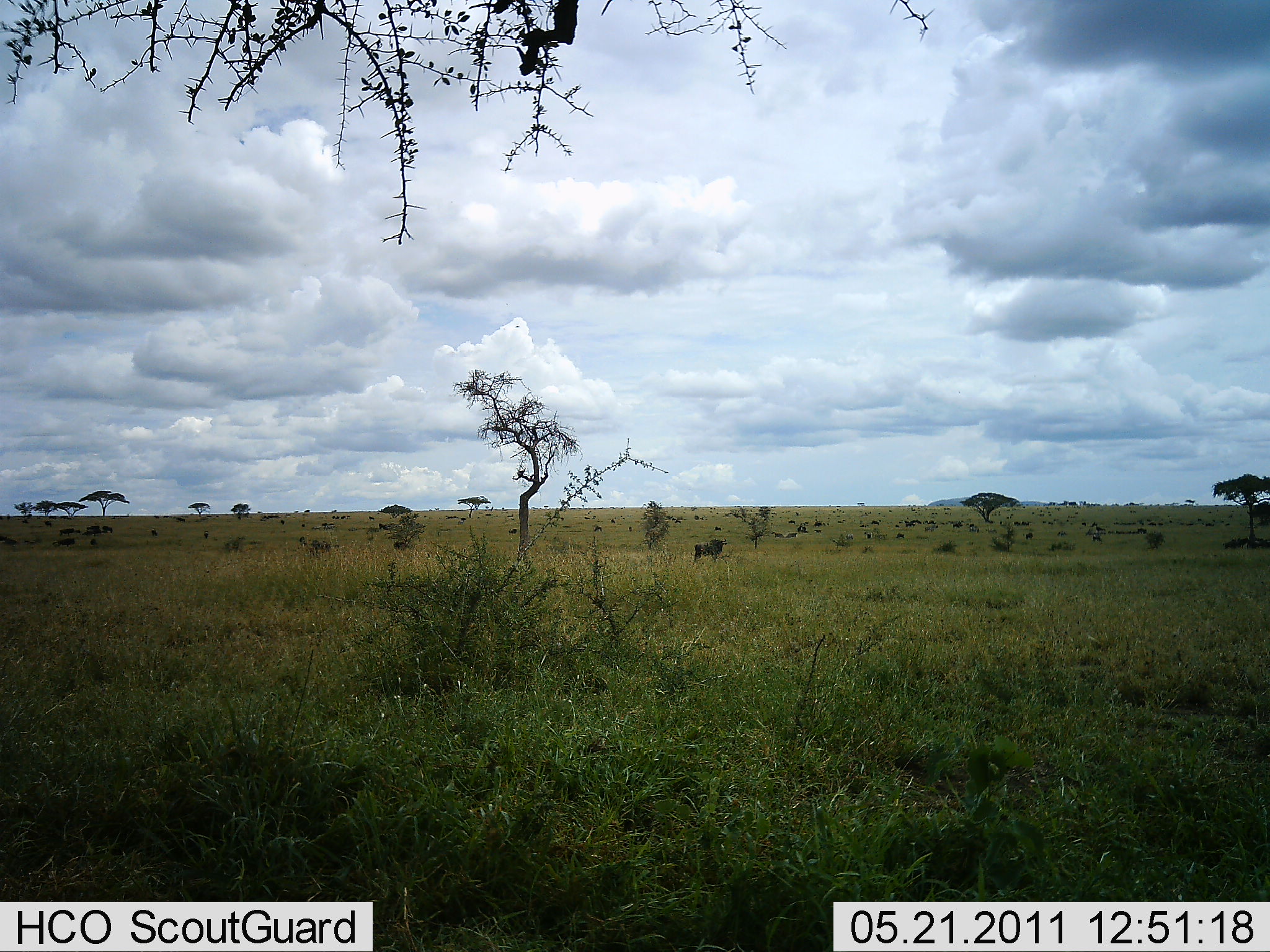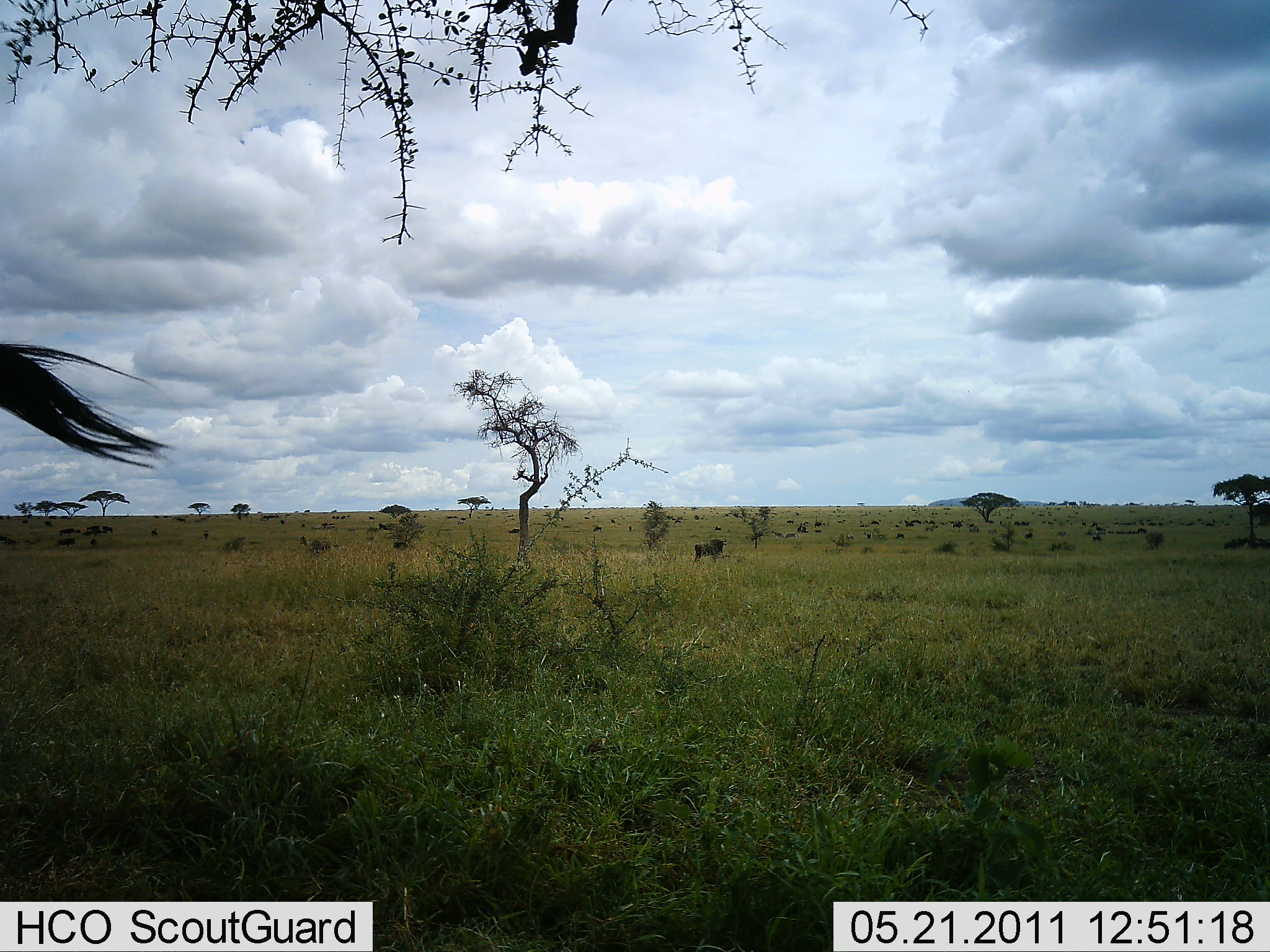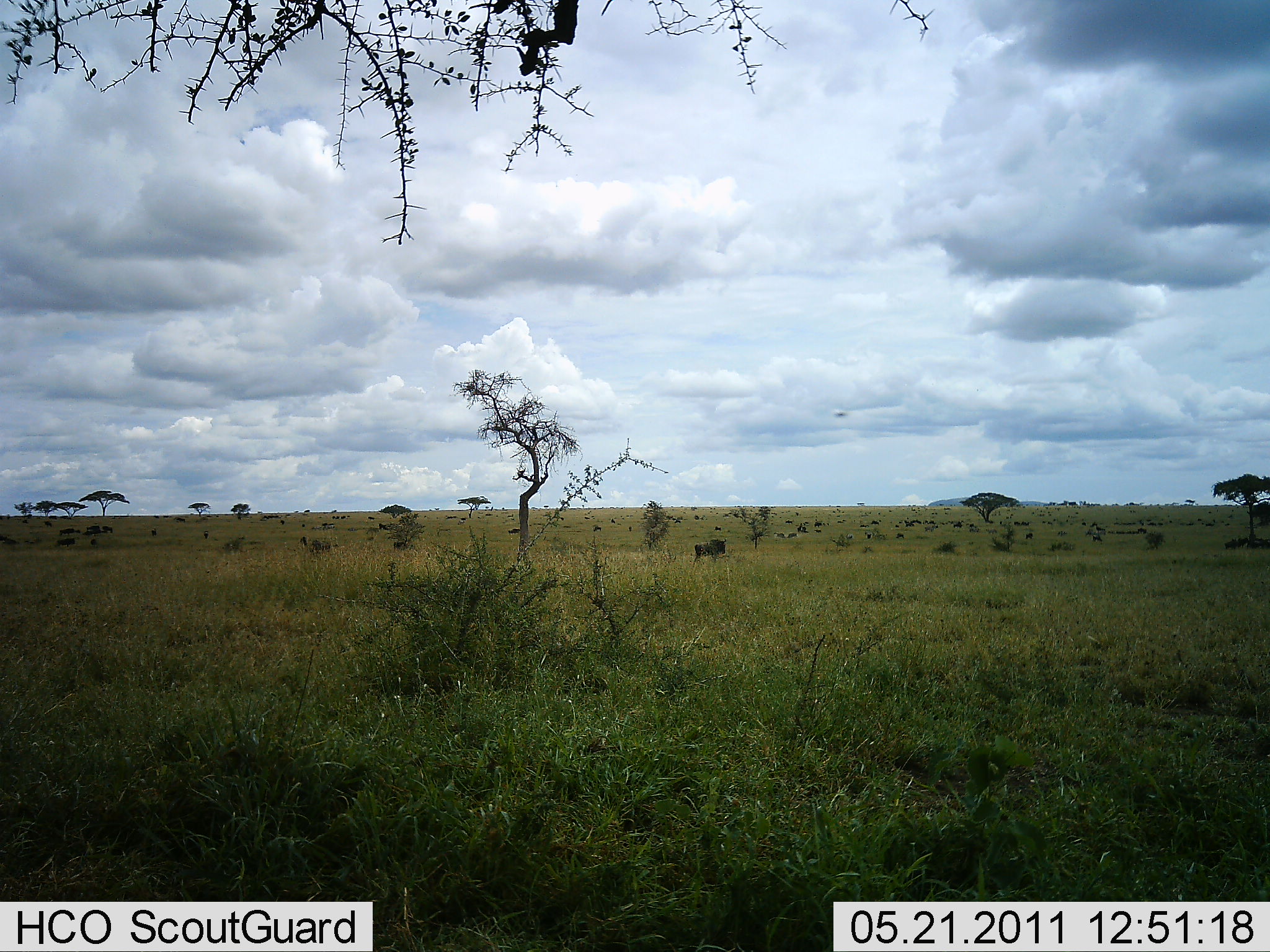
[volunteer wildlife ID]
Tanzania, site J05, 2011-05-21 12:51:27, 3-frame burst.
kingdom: Animalia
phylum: Chordata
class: Mammalia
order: Artiodactyla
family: Bovidae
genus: Connochaetes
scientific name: Connochaetes taurinus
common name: blue wildebeest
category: wildebeest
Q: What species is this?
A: Wildebeest (blue wildebeest) (Connochaetes taurinus).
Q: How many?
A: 6.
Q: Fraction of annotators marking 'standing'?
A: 92%.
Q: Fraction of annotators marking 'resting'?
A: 8%.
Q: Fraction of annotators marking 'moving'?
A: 15%.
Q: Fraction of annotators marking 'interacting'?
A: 0%.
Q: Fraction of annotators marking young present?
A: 0%.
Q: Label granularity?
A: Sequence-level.